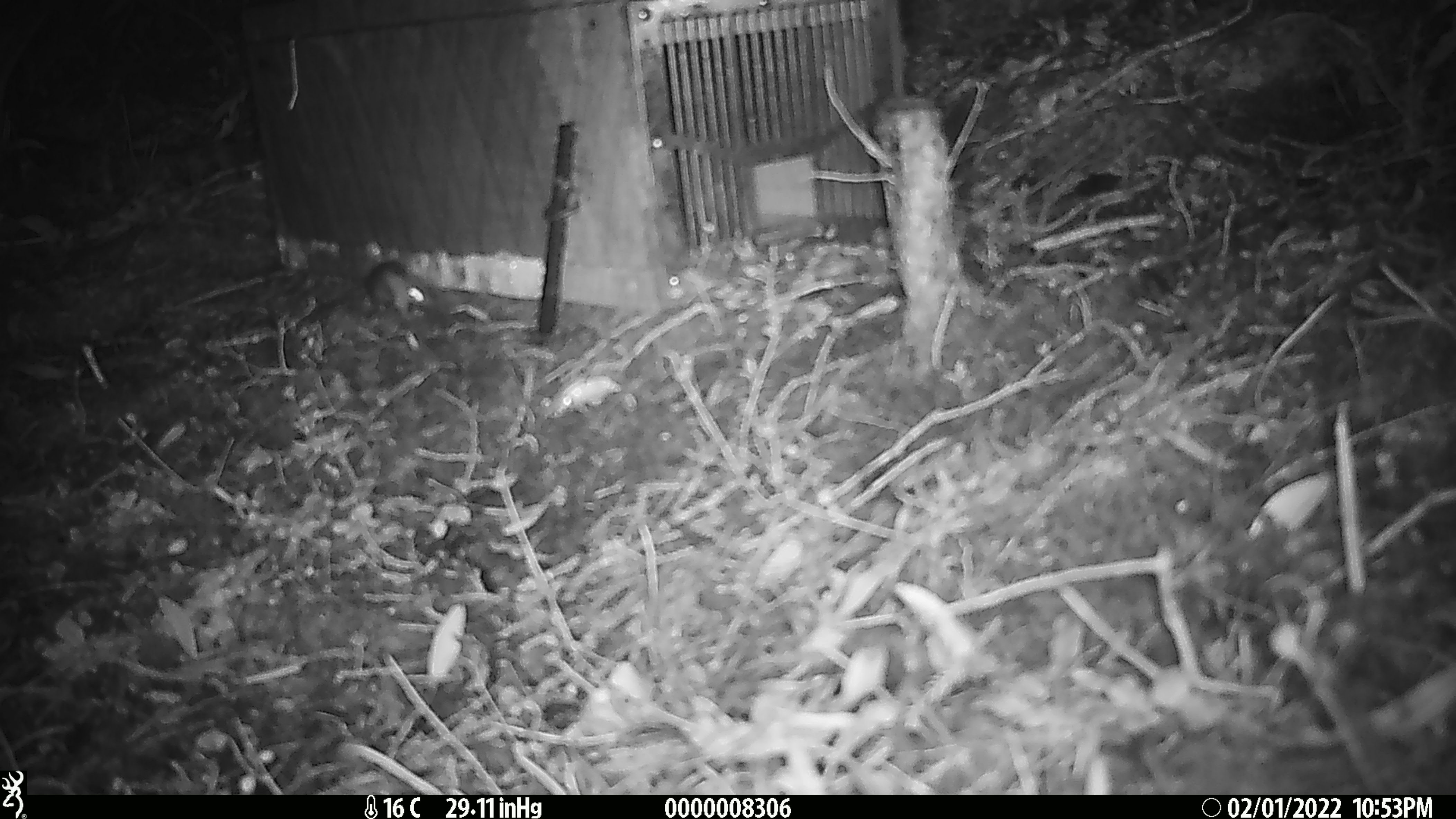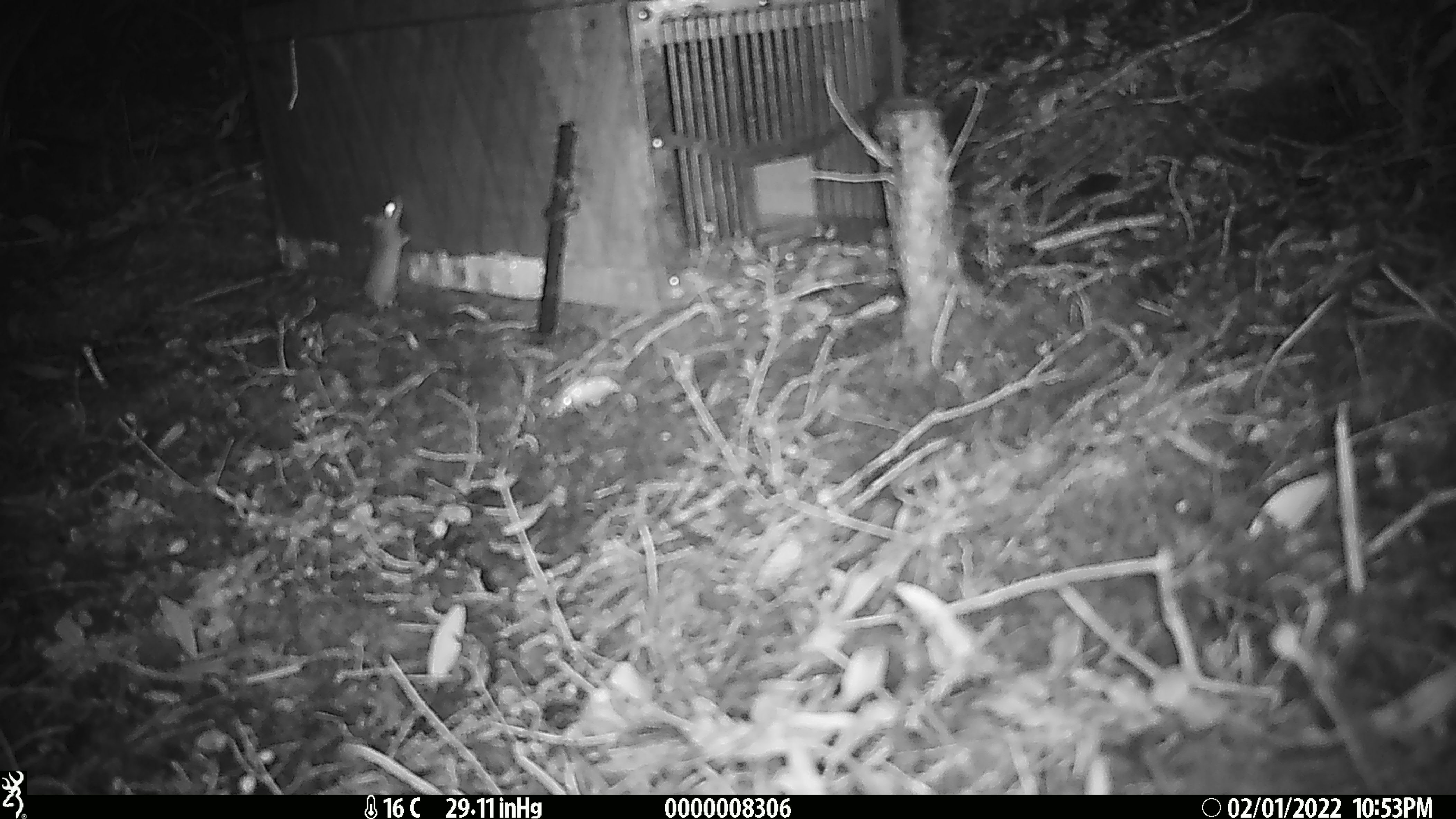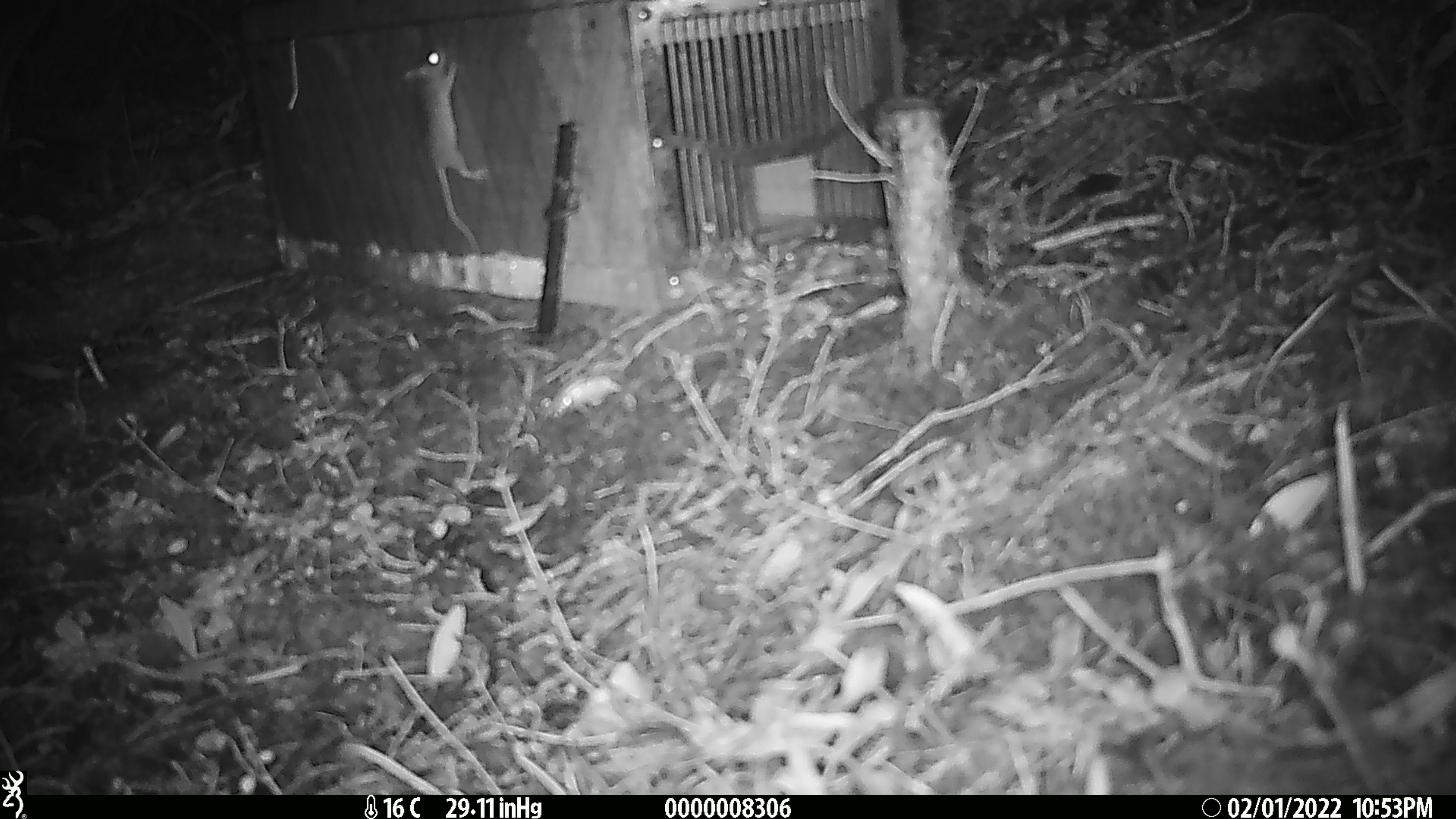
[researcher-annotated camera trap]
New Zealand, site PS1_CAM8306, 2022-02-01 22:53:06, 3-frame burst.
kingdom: Animalia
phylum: Chordata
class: Mammalia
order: Rodentia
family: Muridae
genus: Mus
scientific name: Mus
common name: mouse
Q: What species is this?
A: Mouse (Mus).